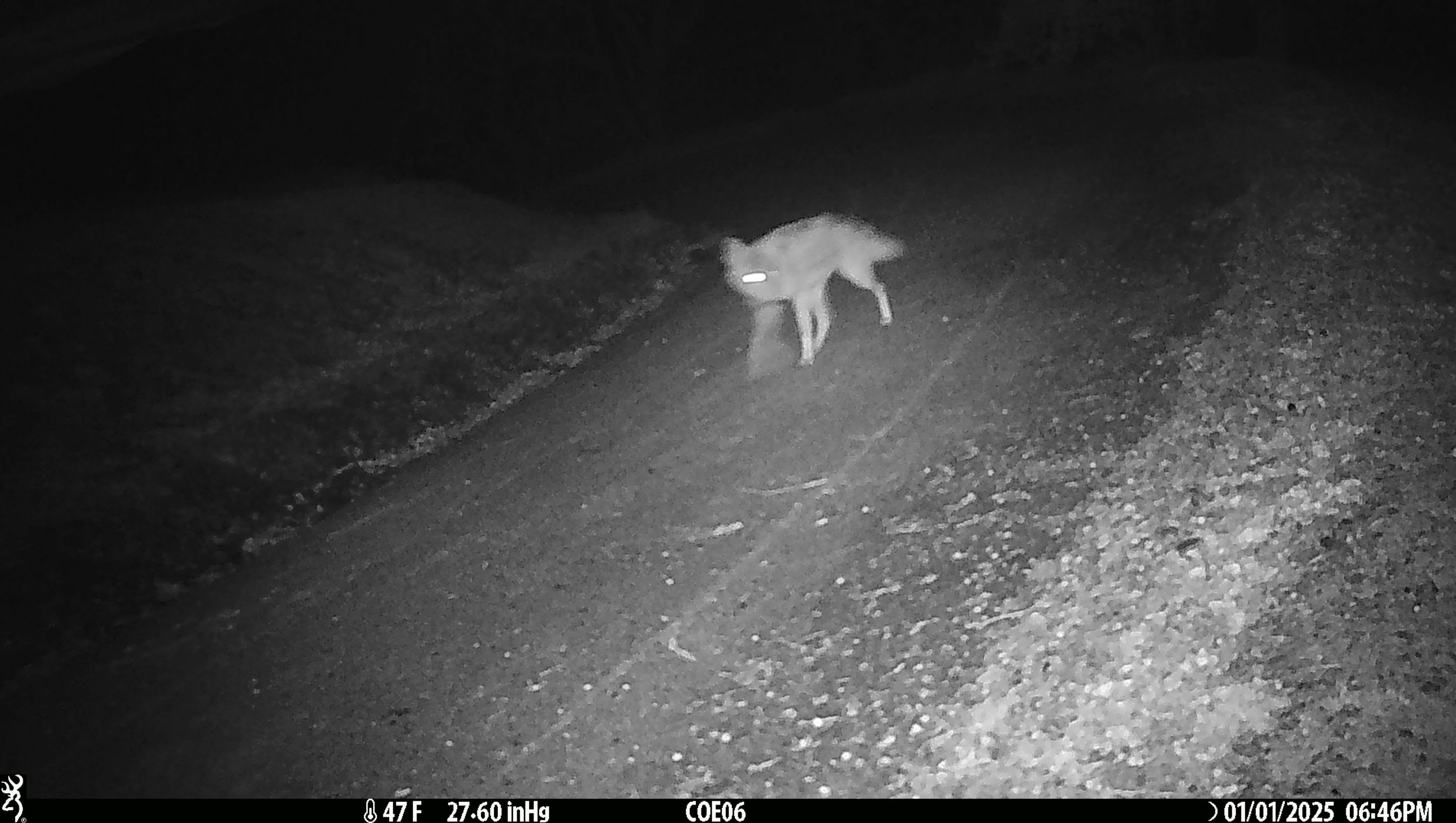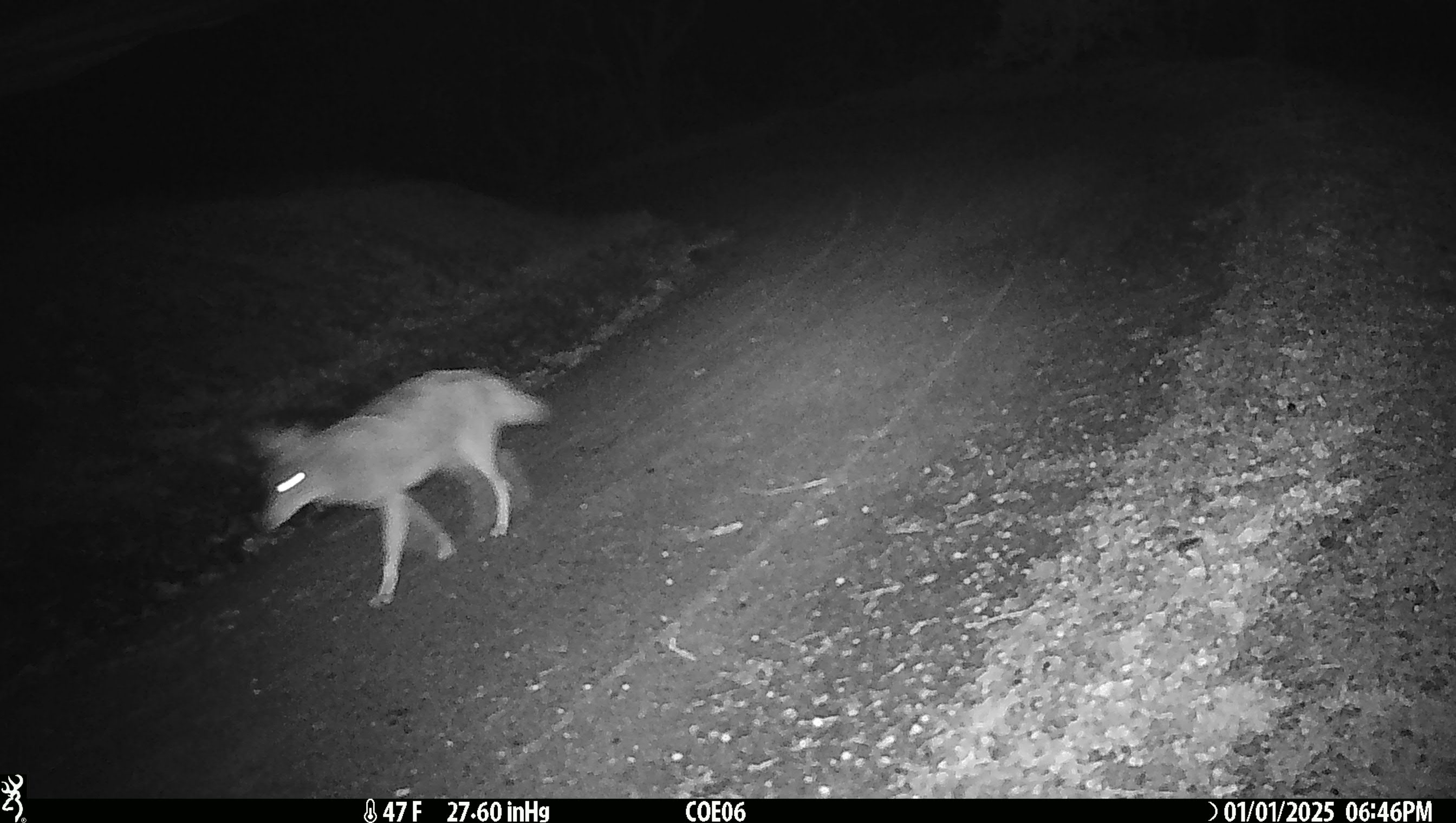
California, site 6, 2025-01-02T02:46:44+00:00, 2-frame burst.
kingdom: Animalia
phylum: Chordata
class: Mammalia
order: Carnivora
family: Canidae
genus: Canis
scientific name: Canis latrans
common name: coyote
Coyote (Canis latrans).